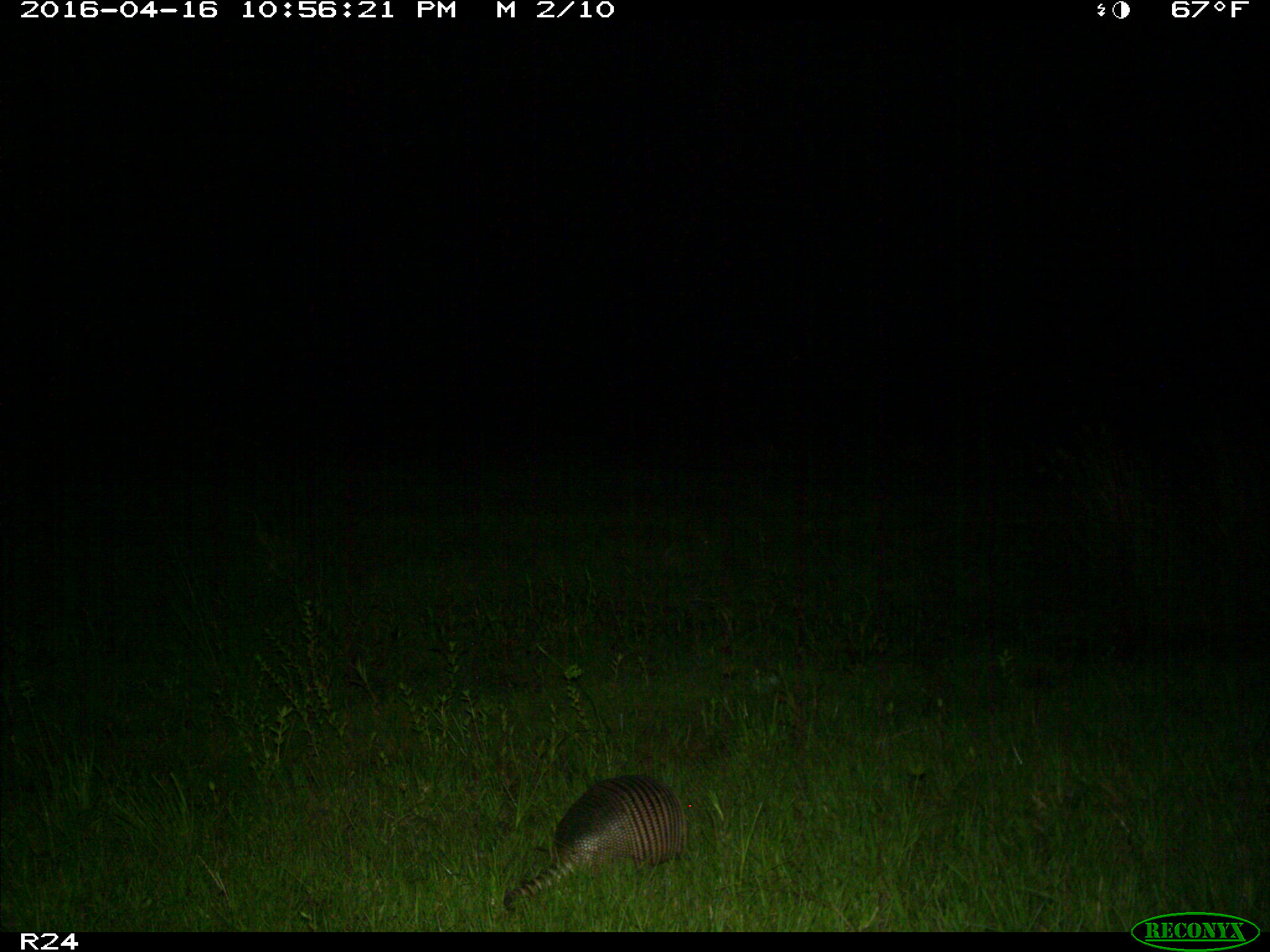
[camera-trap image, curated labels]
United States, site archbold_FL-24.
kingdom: Animalia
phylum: Chordata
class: Mammalia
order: Cingulata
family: Dasypodidae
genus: Dasypus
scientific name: Dasypus novemcinctus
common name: nine-banded armadillo